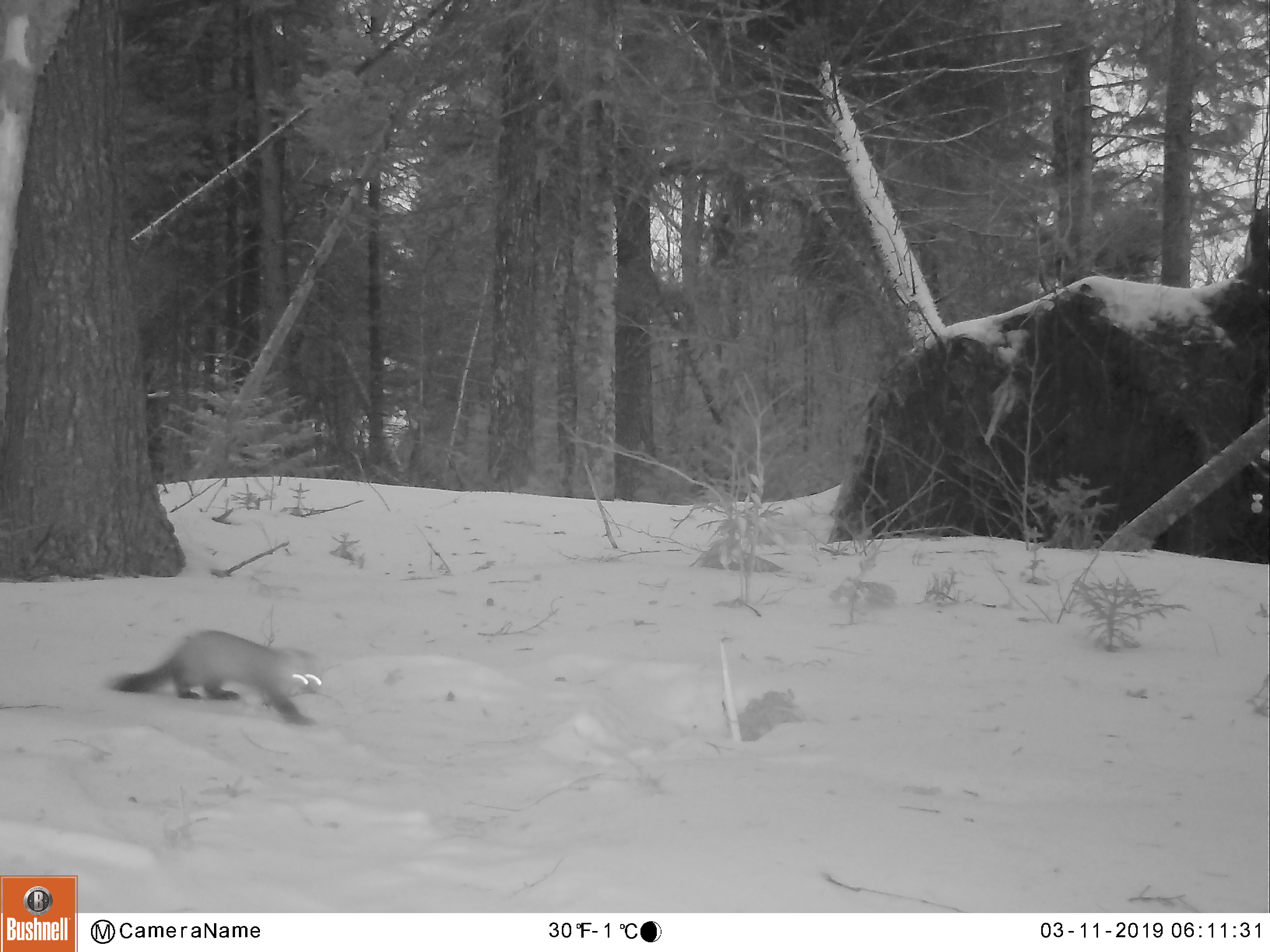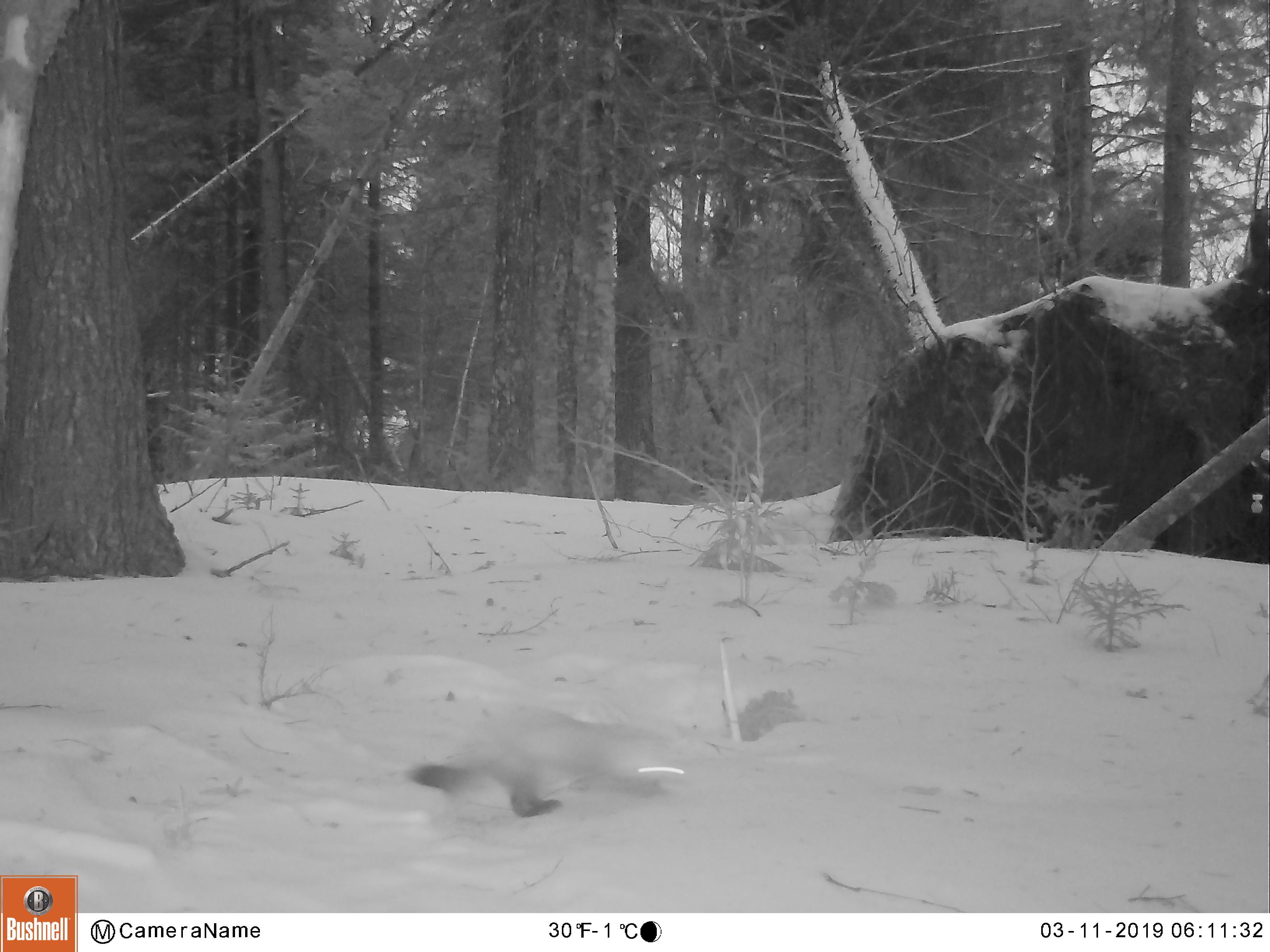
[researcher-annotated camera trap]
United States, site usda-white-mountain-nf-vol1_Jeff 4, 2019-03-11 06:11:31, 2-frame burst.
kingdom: Animalia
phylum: Chordata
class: Mammalia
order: Carnivora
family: Mustelidae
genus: Martes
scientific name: Martes americana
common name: american marten